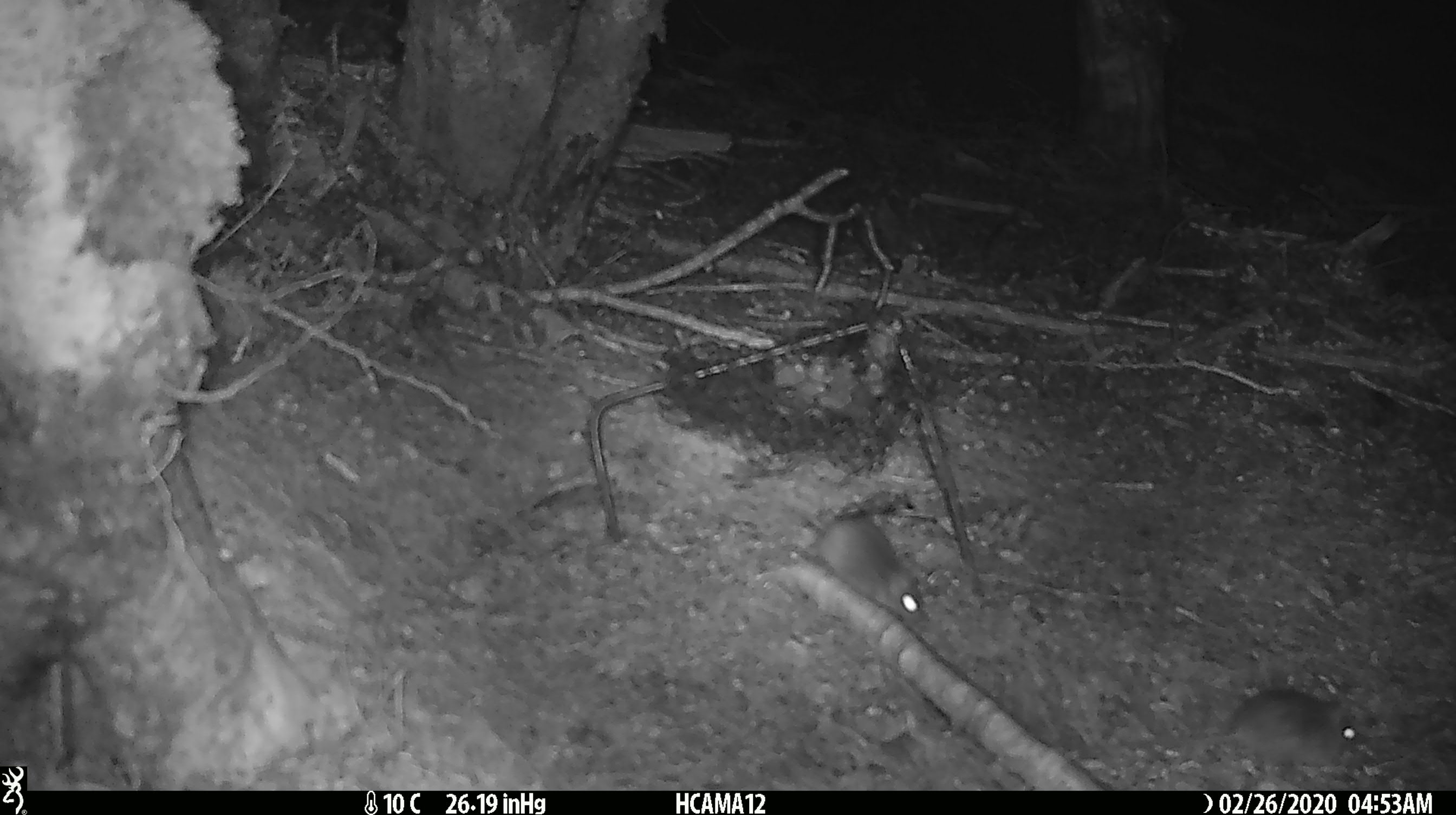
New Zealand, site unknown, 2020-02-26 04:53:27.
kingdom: Animalia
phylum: Chordata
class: Mammalia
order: Rodentia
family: Muridae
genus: Mus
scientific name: Mus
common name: mouse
Mouse (Mus).